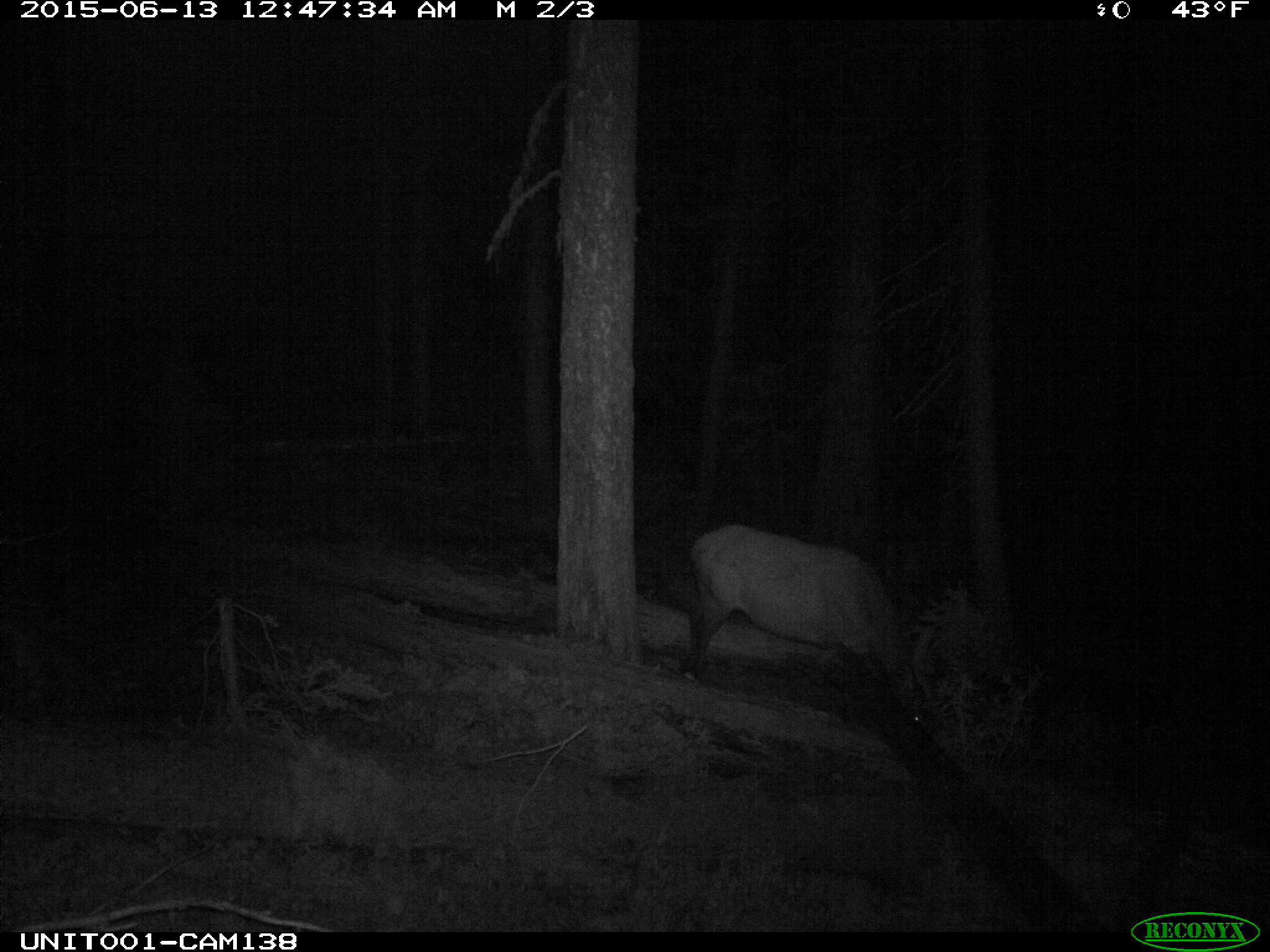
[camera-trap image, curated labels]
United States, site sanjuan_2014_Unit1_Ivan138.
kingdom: Animalia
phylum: Chordata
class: Mammalia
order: Artiodactyla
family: Cervidae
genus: Cervus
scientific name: Cervus elaphus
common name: red deer